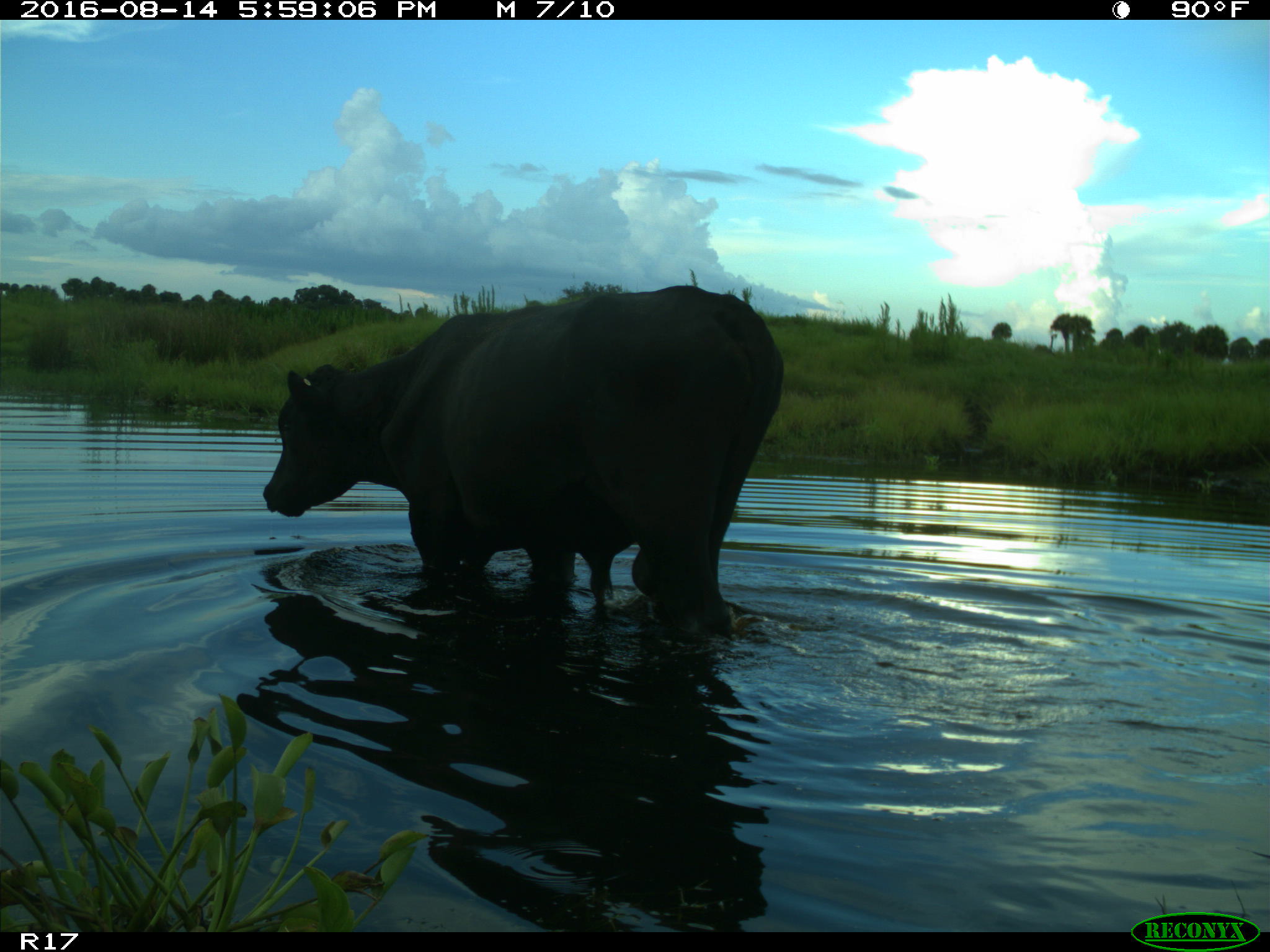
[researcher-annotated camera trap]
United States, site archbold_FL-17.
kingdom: Animalia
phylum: Chordata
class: Mammalia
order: Artiodactyla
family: Bovidae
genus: Bos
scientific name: Bos taurus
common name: domestic cow